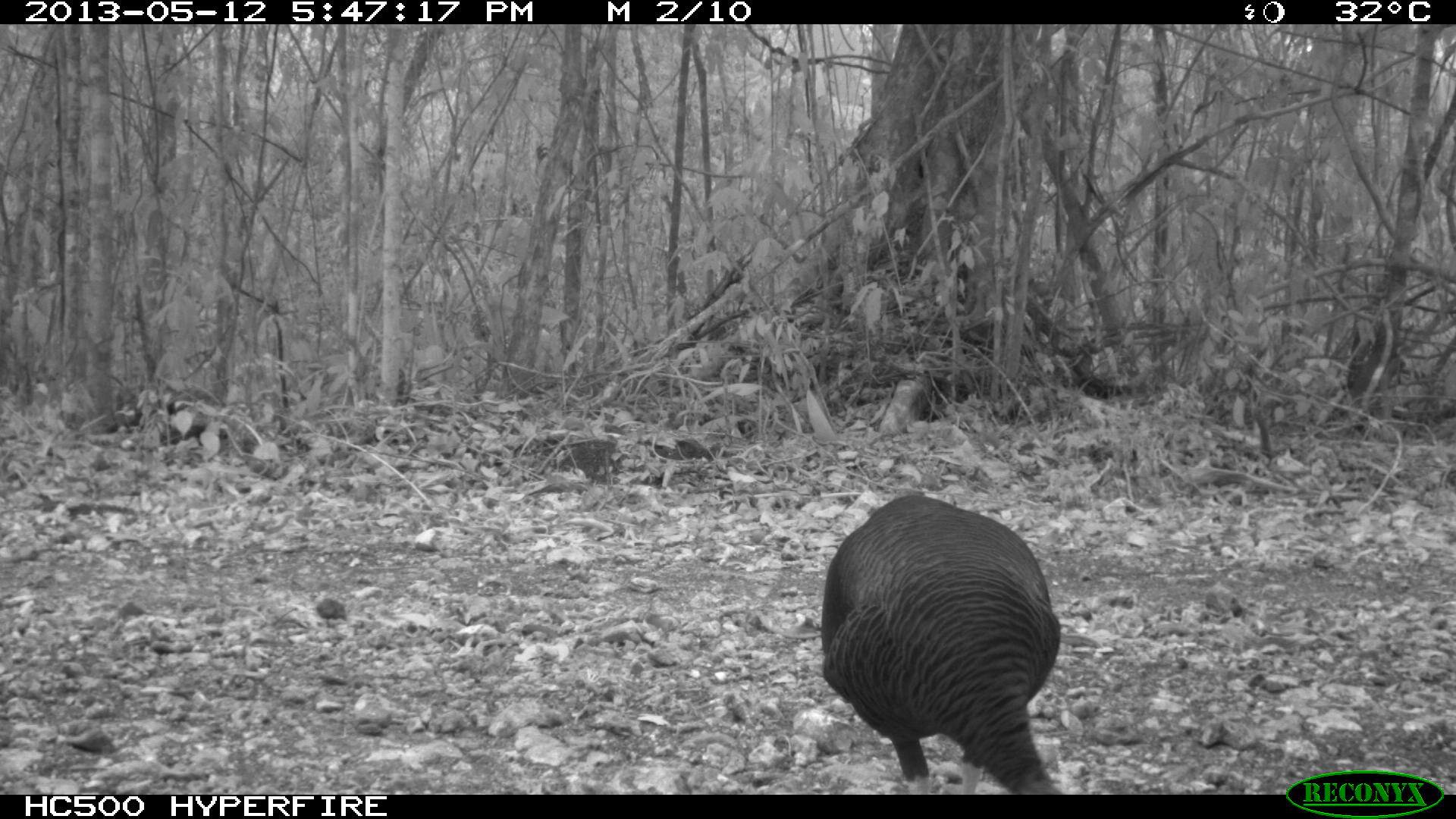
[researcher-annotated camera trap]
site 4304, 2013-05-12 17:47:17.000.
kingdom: Animalia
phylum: Chordata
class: Aves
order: Galliformes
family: Phasianidae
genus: Meleagris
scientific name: Meleagris ocellata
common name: ocellated turkey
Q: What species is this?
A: Meleagris ocellata (ocellated turkey).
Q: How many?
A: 1.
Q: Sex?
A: Female.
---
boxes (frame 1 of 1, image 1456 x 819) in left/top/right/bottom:
meleagris ocellata: 820/493/1061/794